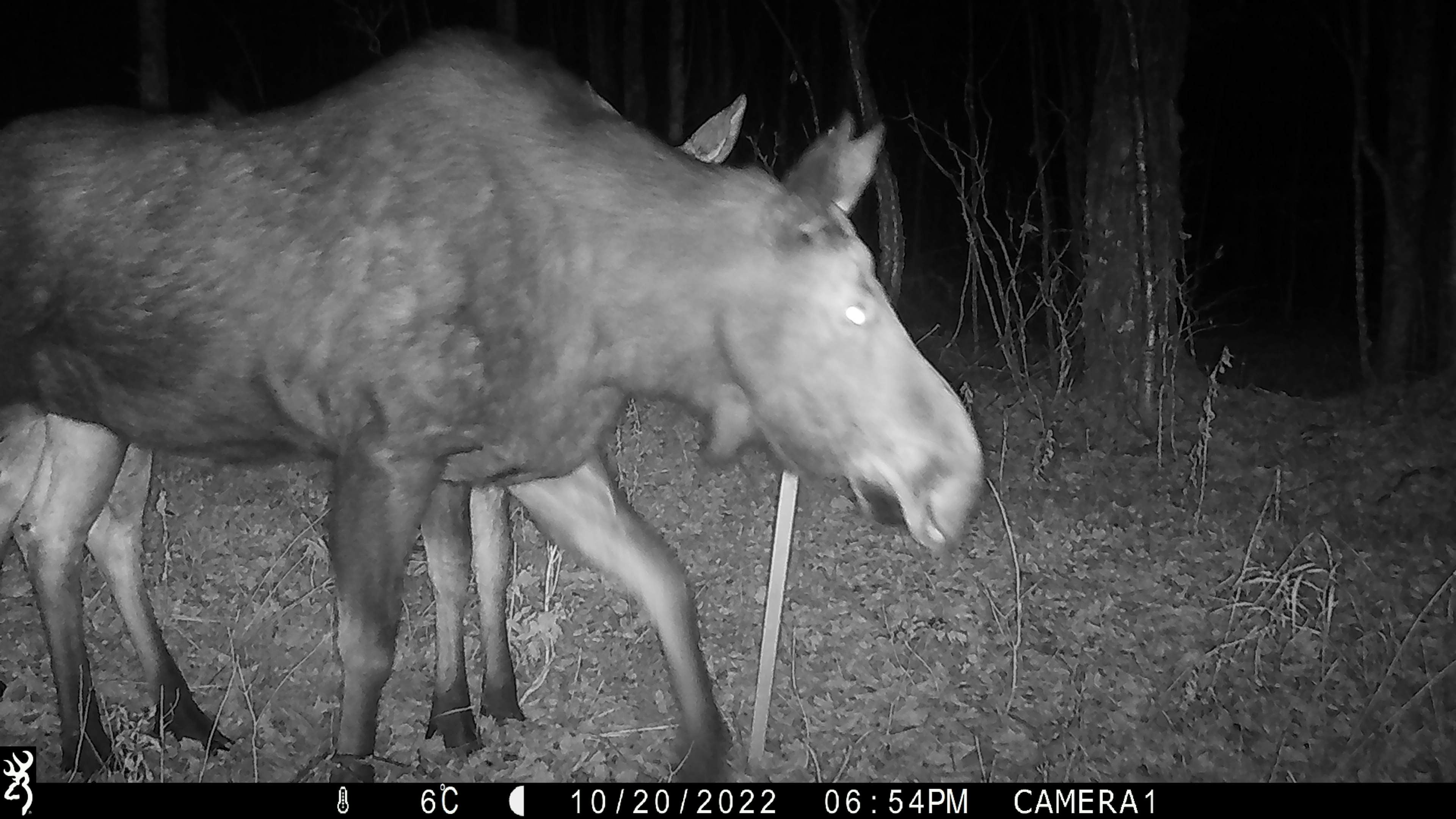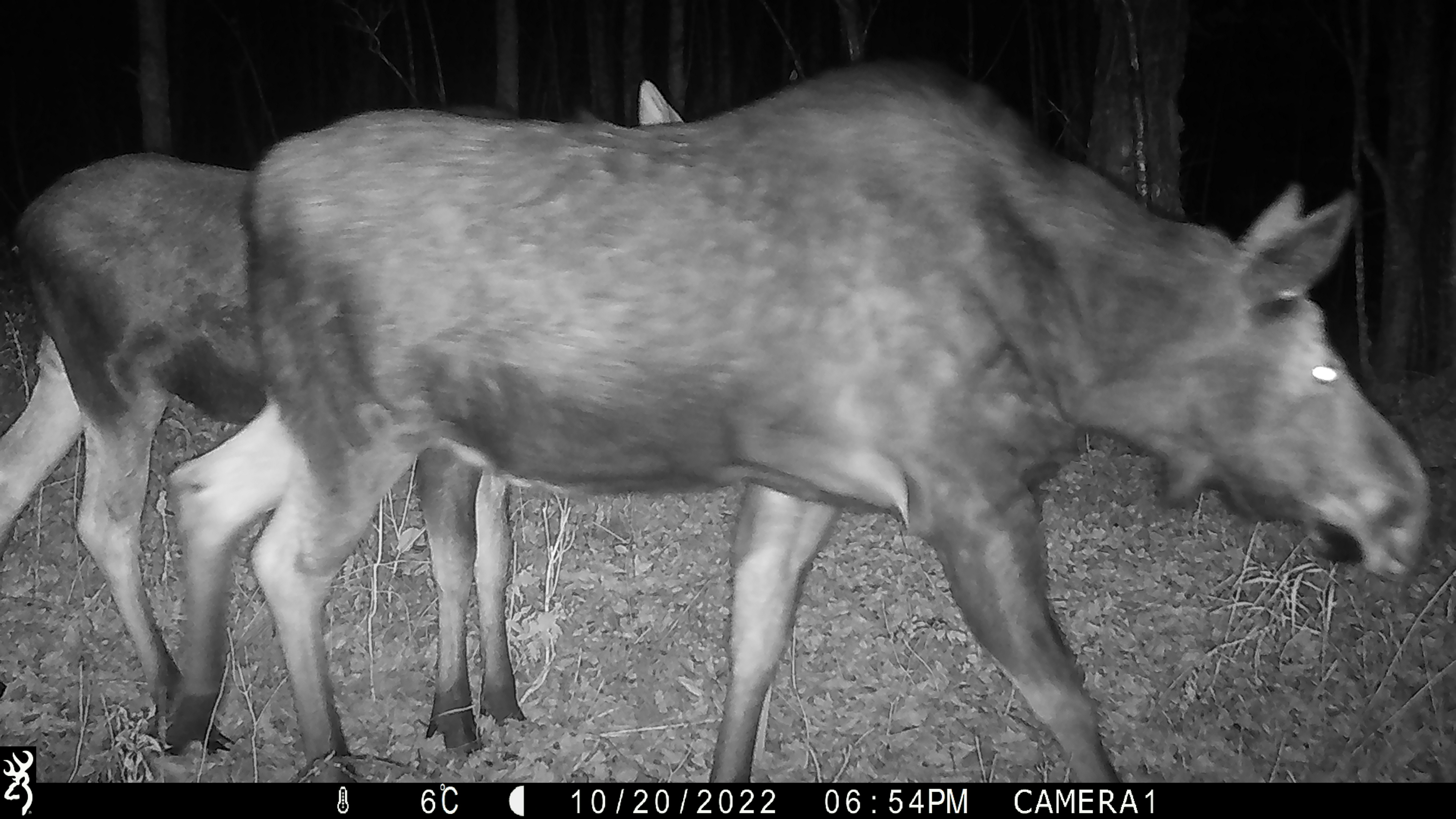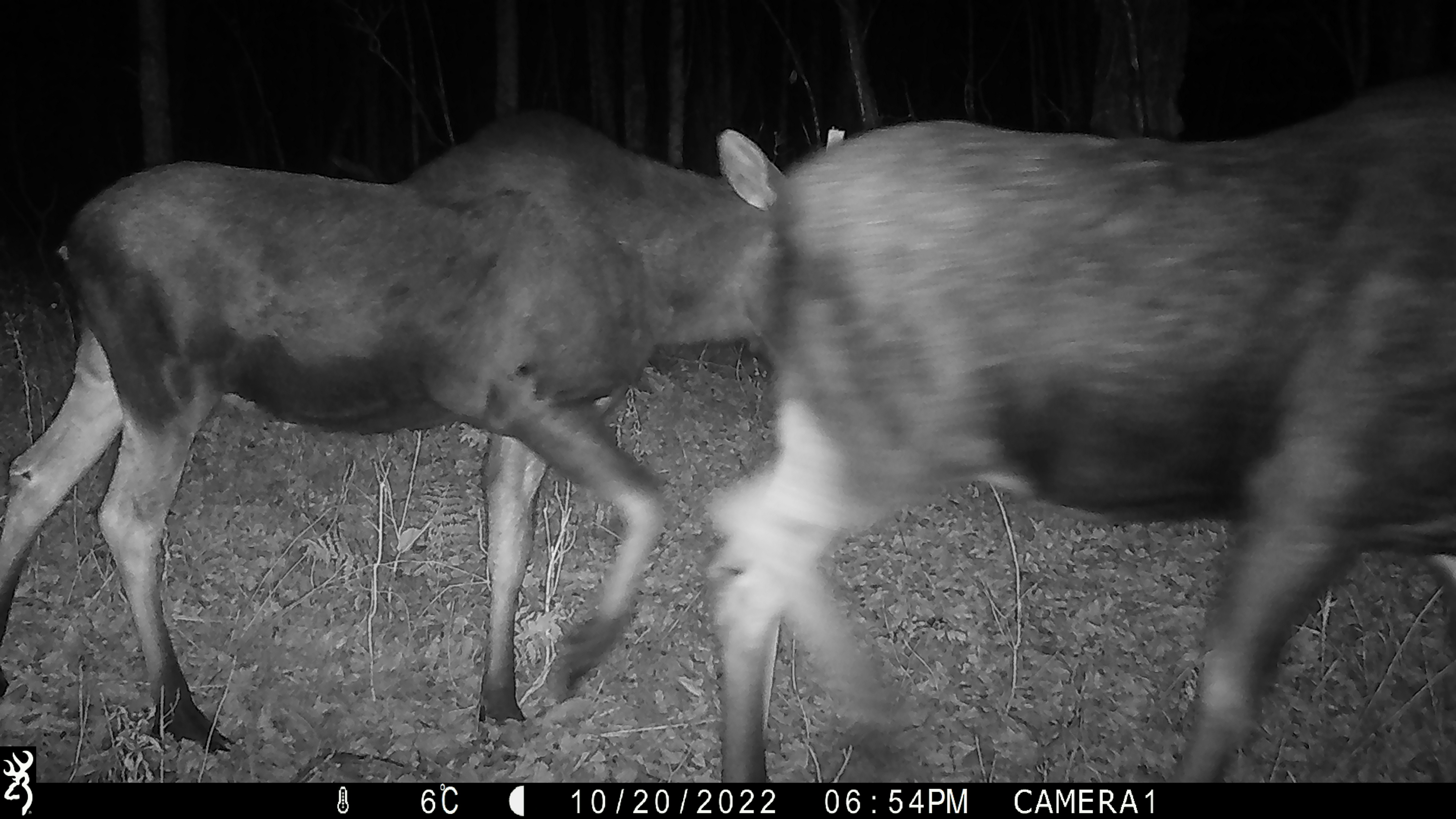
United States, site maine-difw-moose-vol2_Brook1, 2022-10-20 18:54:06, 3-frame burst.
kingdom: Animalia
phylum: Chordata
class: Mammalia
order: Artiodactyla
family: Cervidae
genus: Alces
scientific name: Alces alces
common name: moose